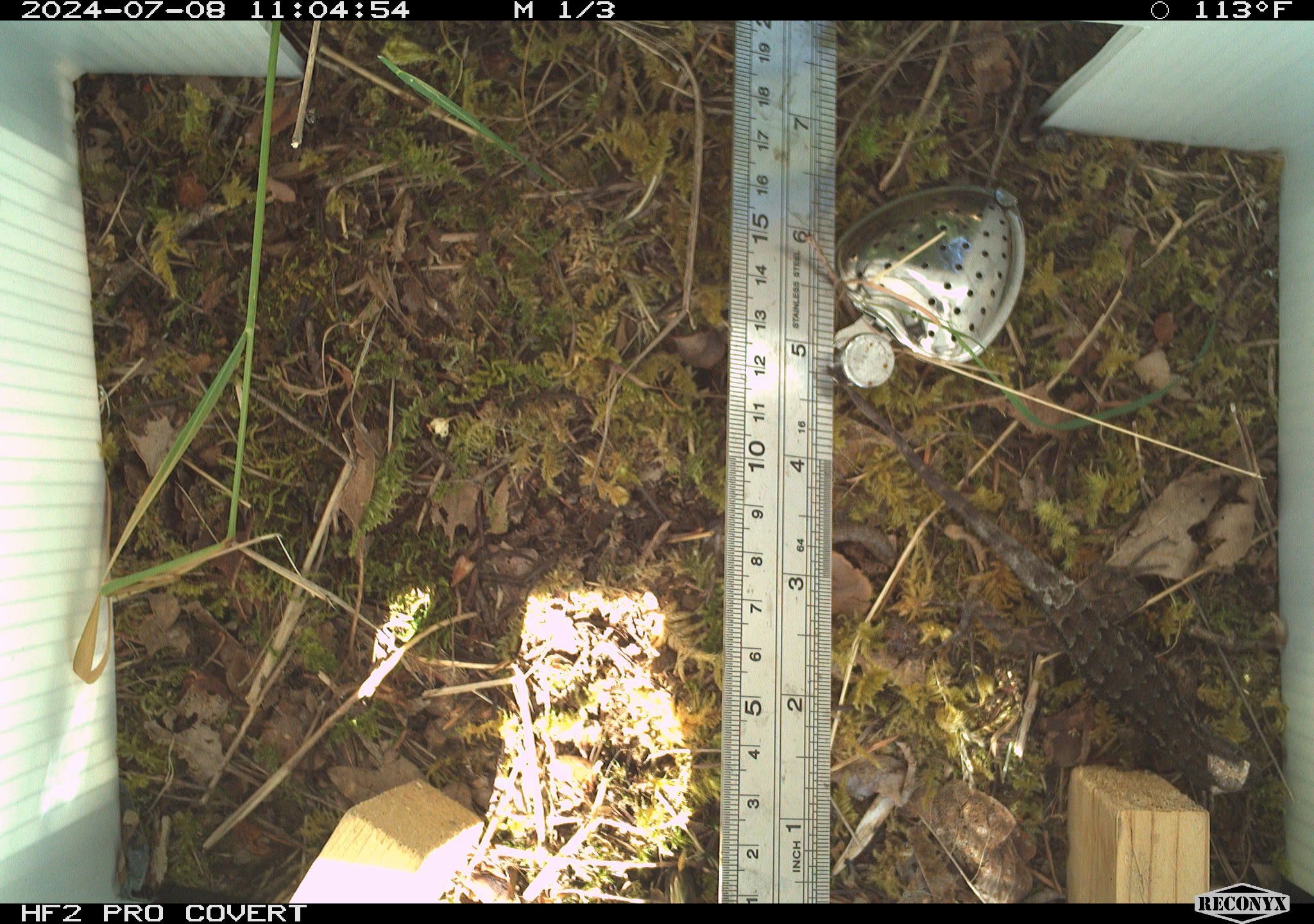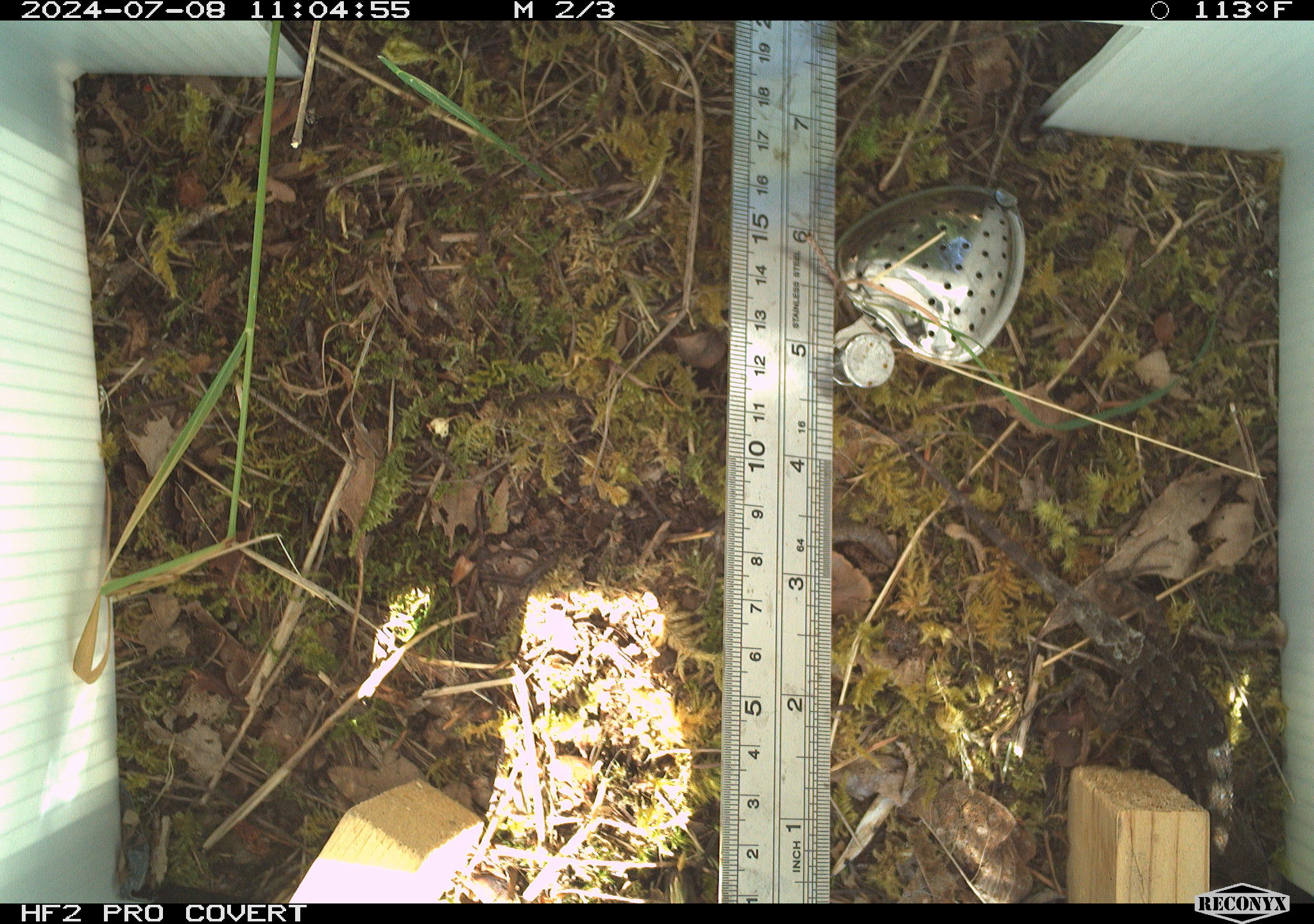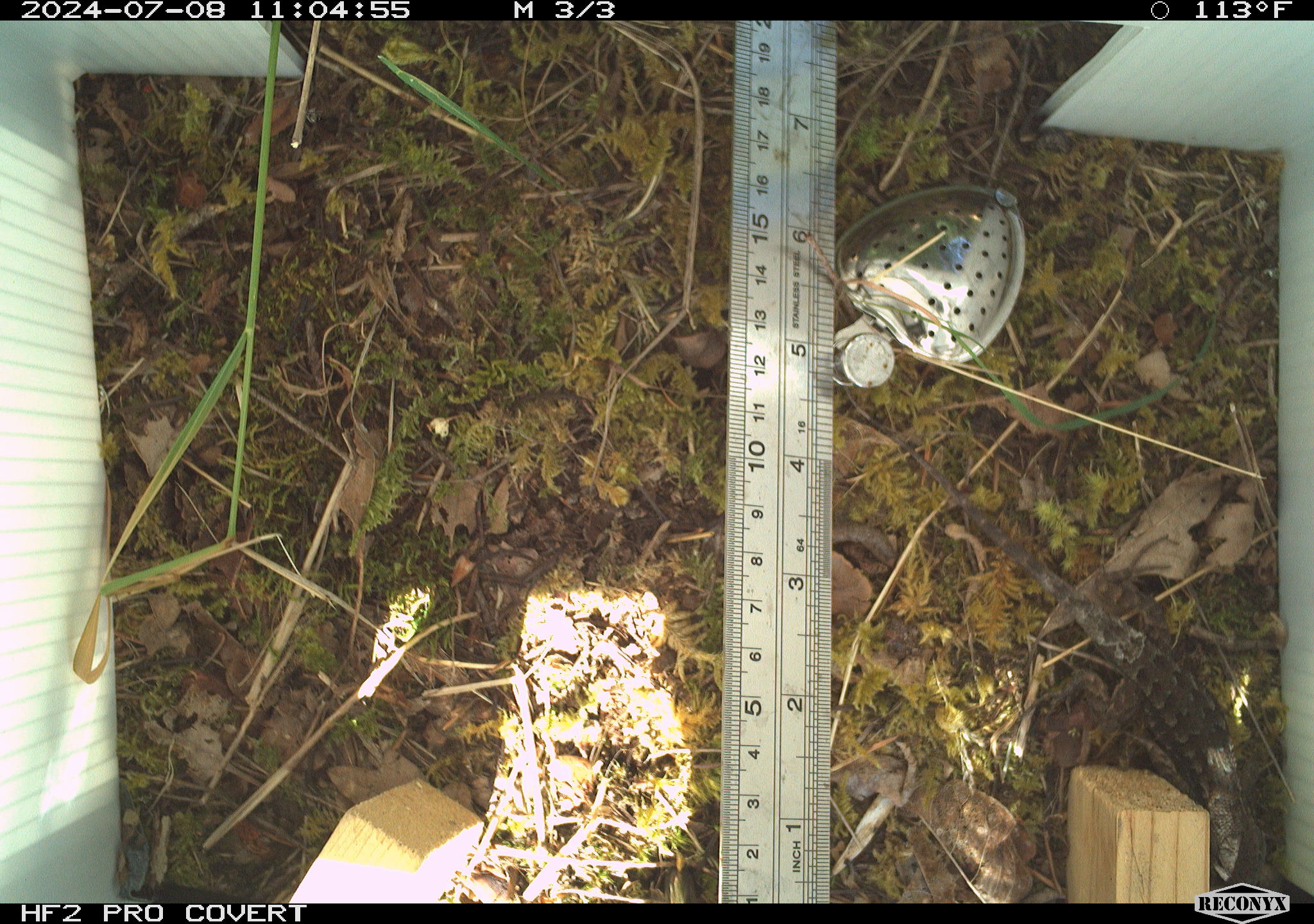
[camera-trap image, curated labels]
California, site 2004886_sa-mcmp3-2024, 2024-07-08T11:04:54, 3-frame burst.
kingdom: Animalia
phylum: Chordata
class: Reptilia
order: Squamata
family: Phrynosomatidae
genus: Sceloporus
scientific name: Sceloporus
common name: spiny lizards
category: sceloporus species